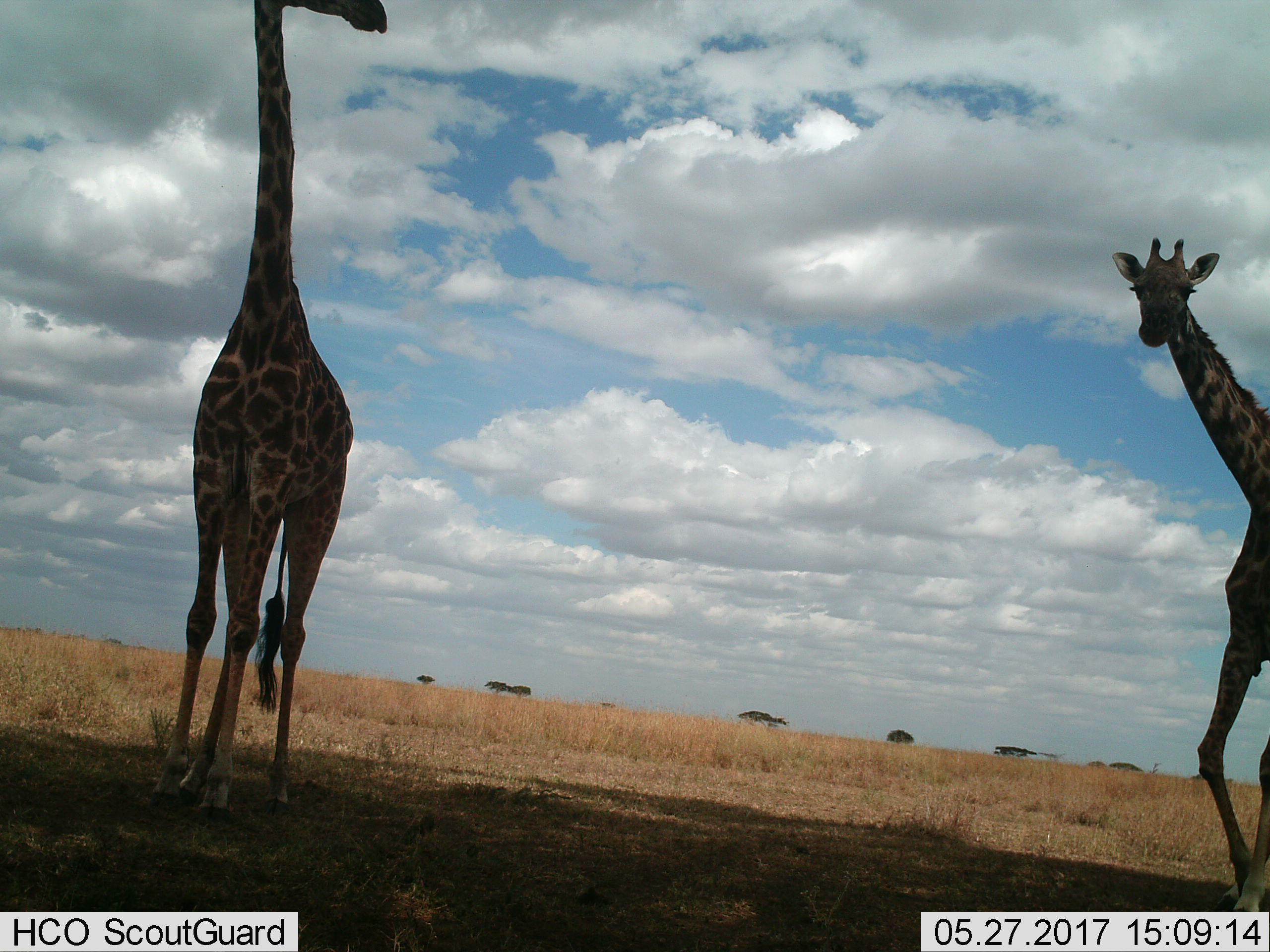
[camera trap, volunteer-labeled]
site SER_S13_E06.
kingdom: Animalia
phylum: Chordata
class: Mammalia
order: Artiodactyla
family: Giraffidae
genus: Giraffa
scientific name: Giraffa camelopardalis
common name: giraffe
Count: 2.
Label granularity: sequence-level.